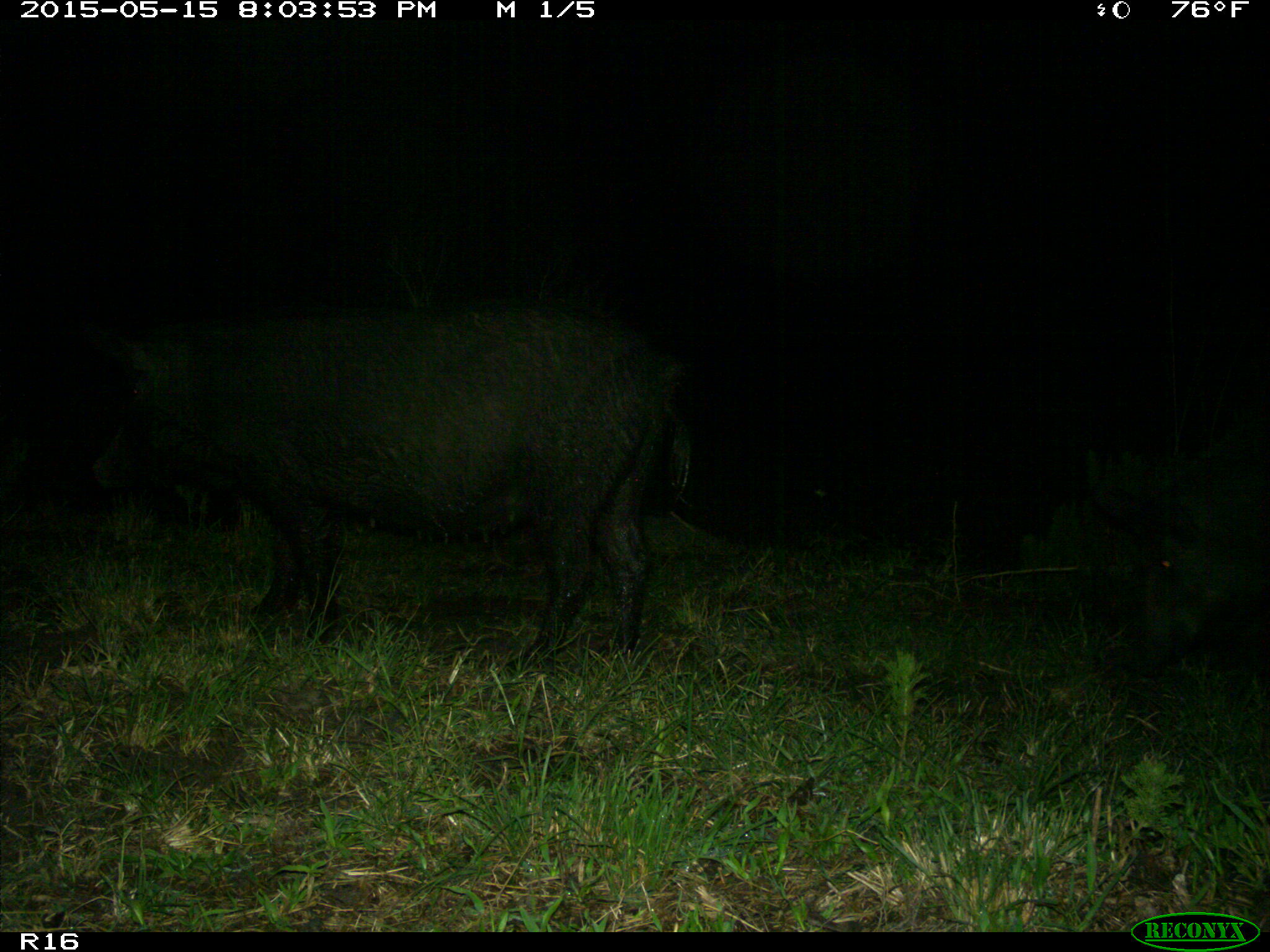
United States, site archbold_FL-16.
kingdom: Animalia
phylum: Chordata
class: Mammalia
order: Artiodactyla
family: Suidae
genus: Sus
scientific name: Sus scrofa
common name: wild boar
Sus scrofa (wild boar).